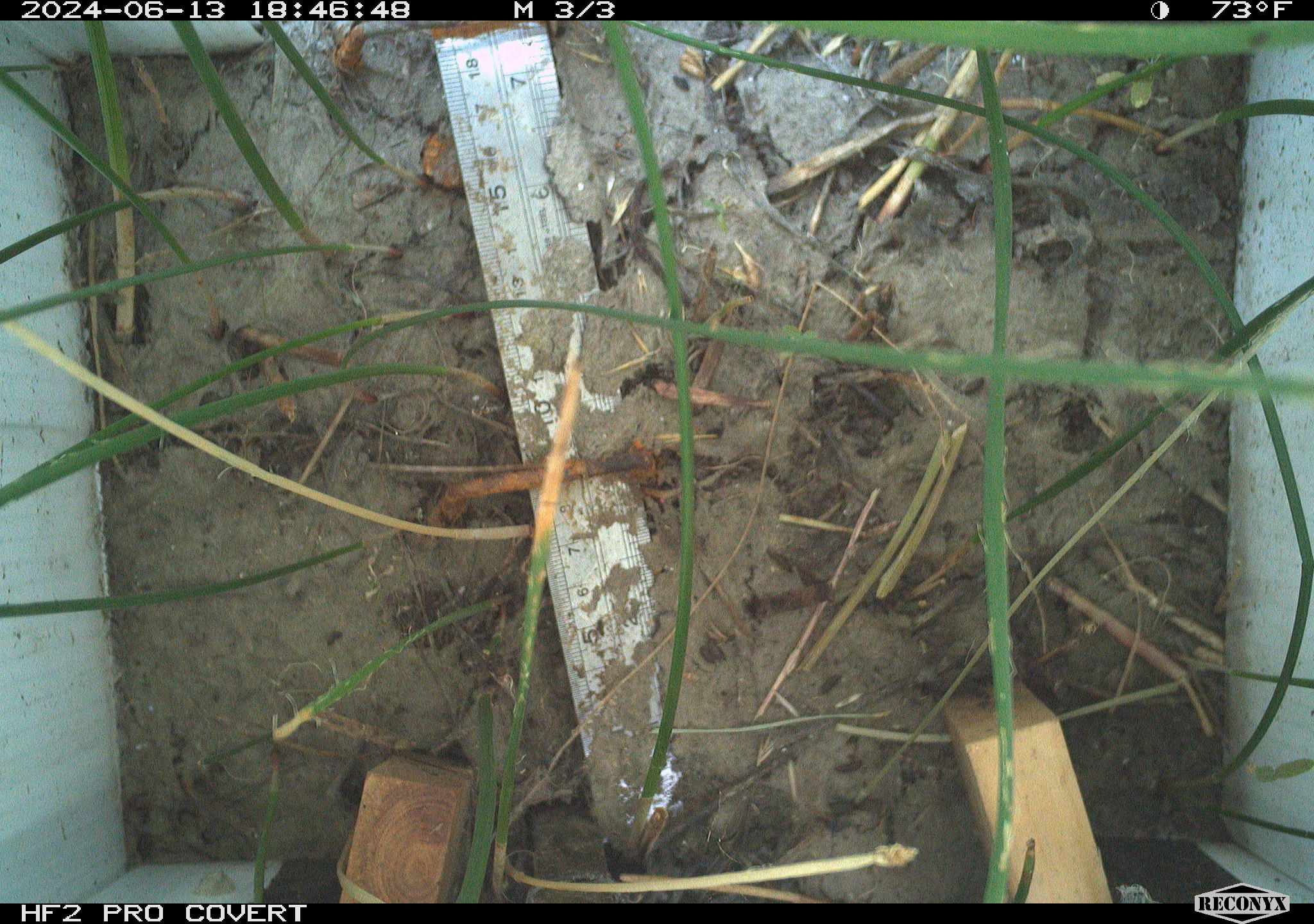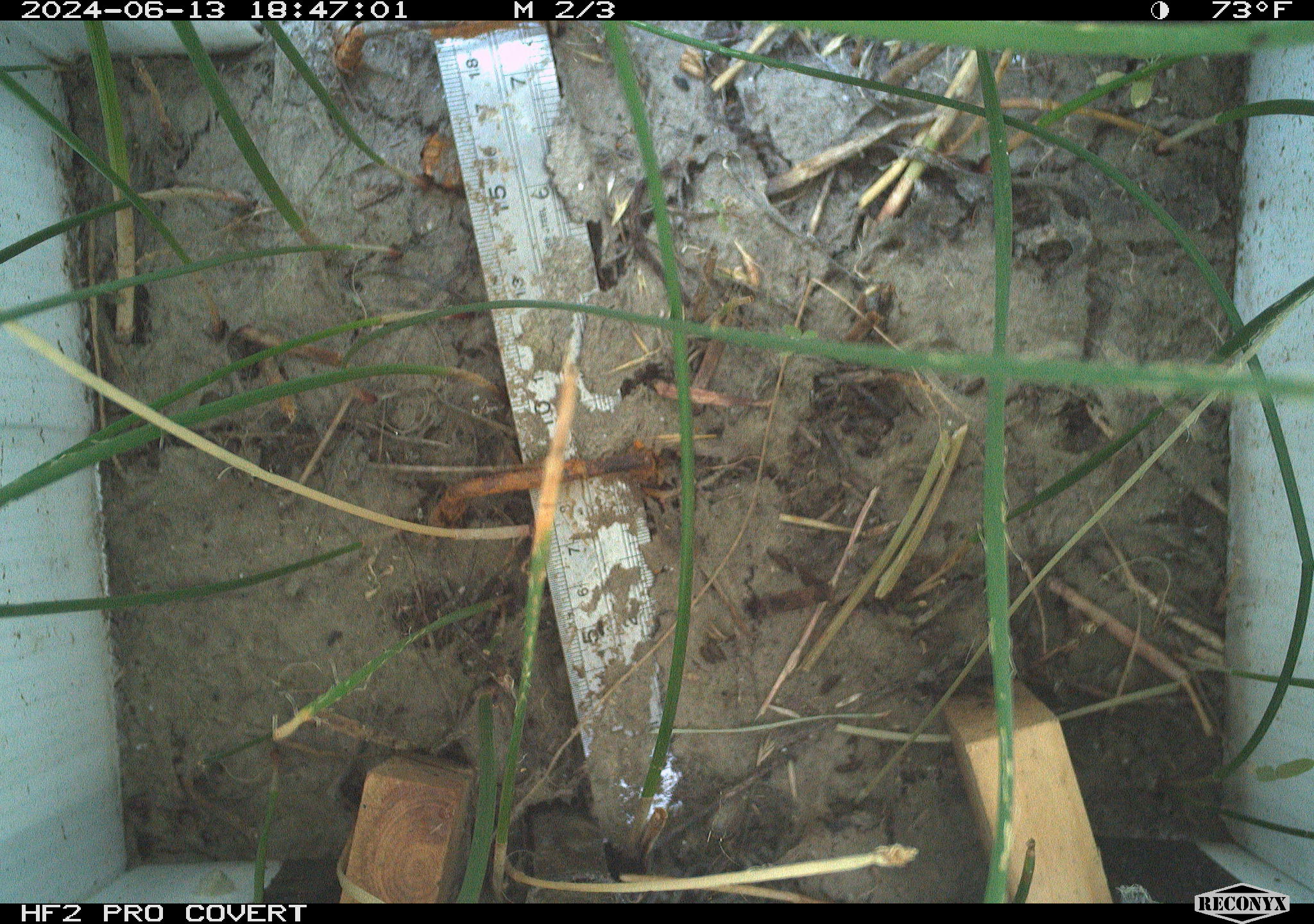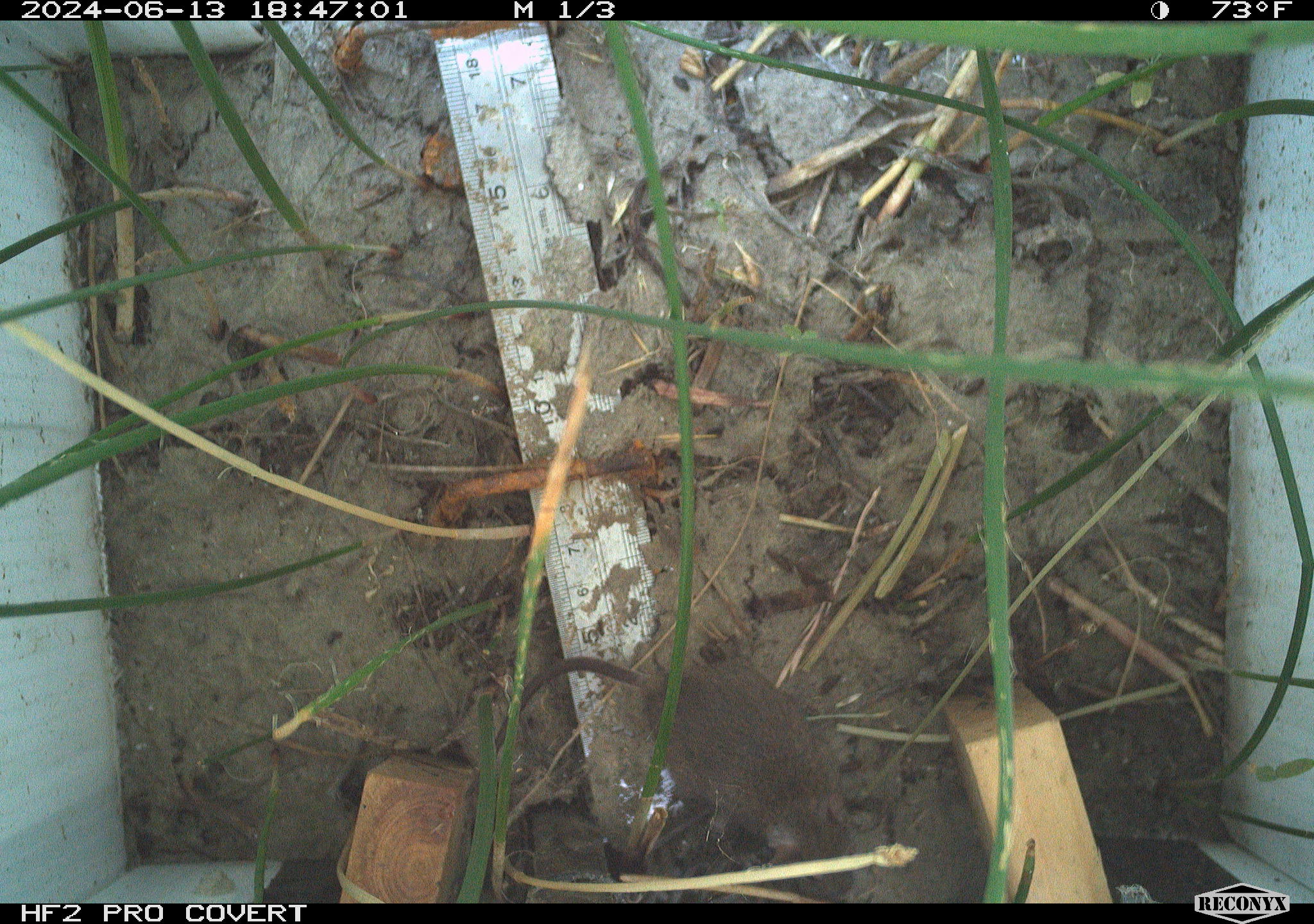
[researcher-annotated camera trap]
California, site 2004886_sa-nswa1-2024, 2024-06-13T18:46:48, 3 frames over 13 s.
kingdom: Animalia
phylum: Chordata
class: Mammalia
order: Rodentia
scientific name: Rodentia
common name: rodent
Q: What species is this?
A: Rodent (Rodentia).